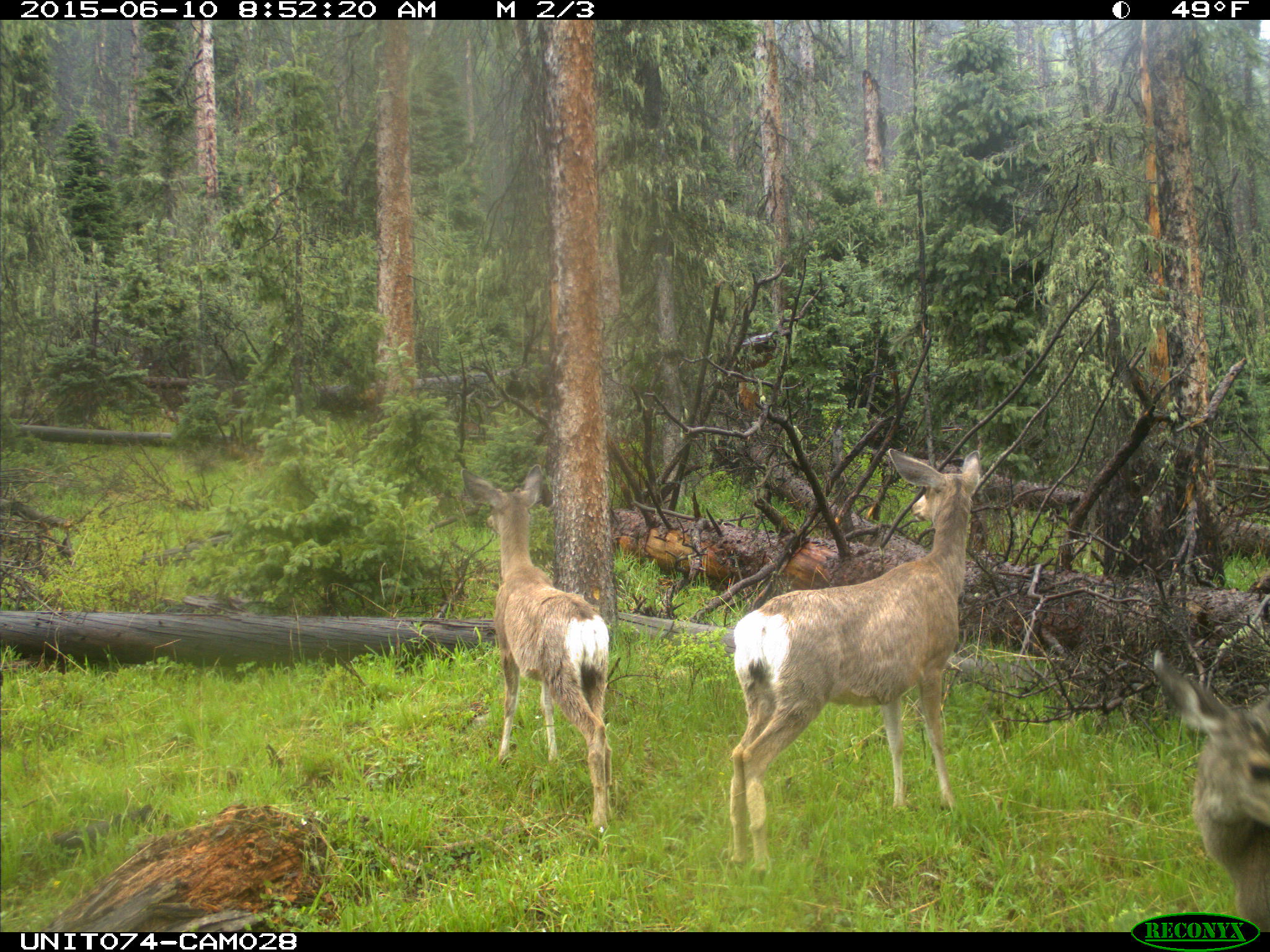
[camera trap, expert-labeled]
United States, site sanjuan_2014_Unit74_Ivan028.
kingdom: Animalia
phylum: Chordata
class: Mammalia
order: Artiodactyla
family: Cervidae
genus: Odocoileus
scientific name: Odocoileus hemionus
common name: mule deer